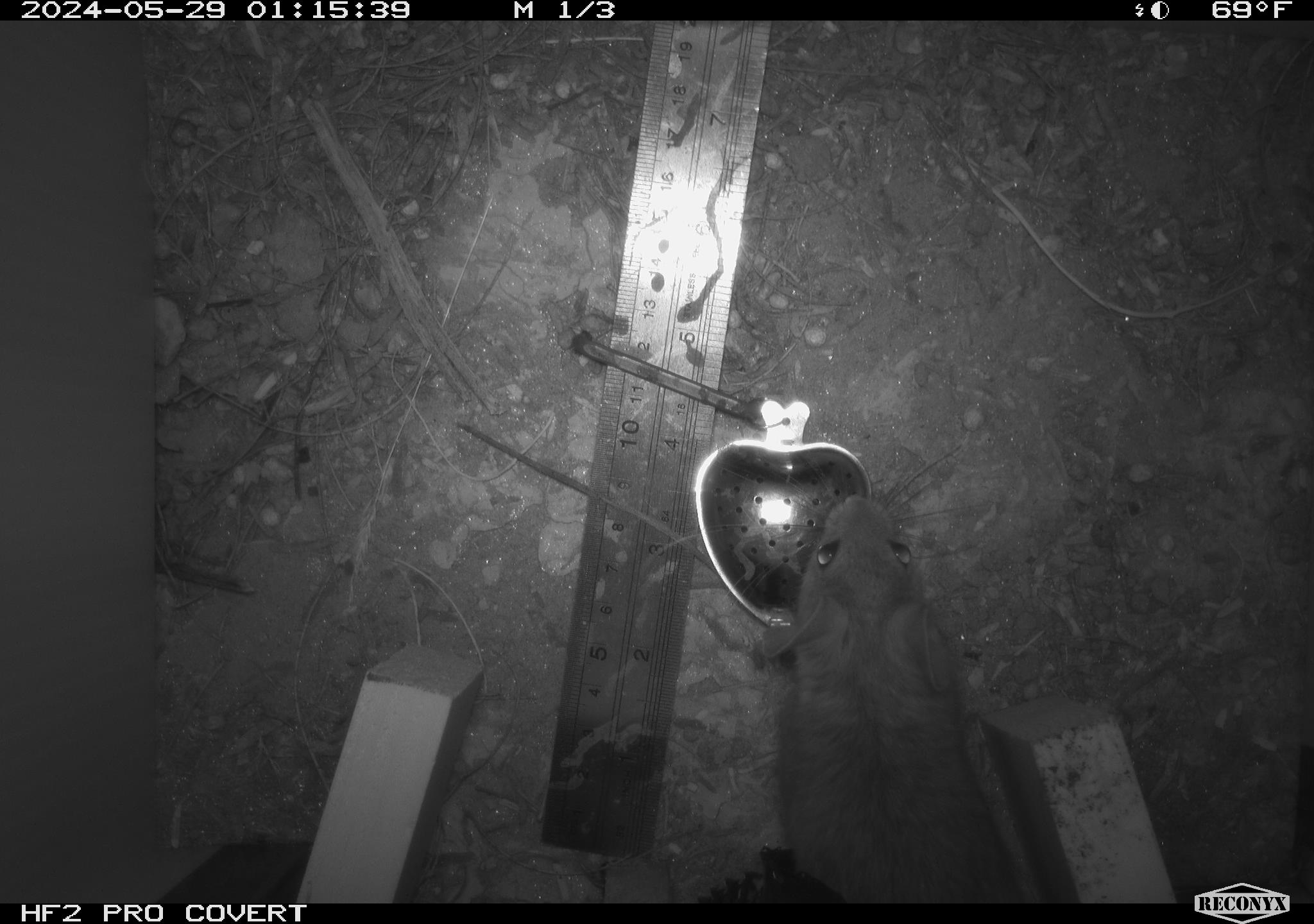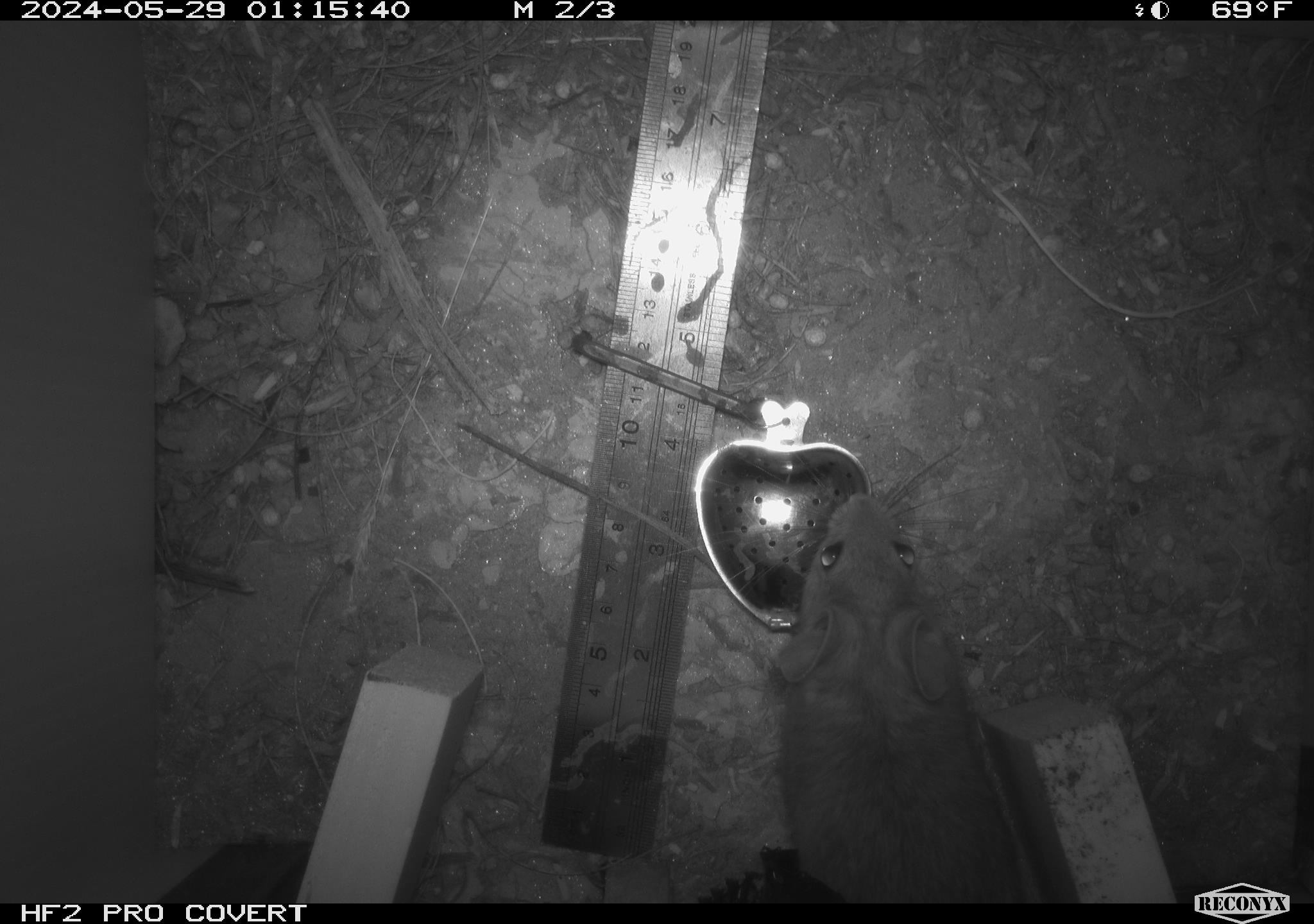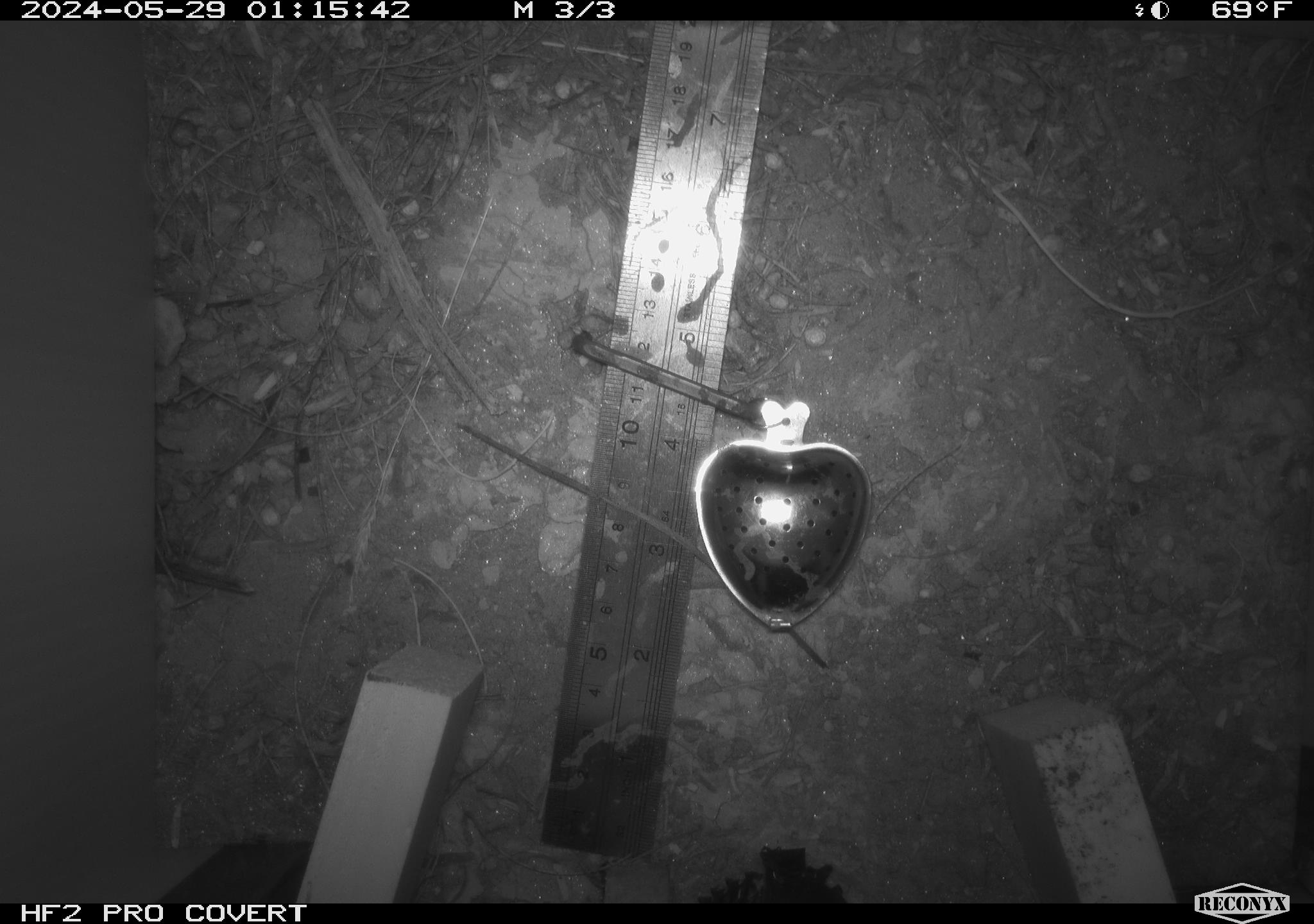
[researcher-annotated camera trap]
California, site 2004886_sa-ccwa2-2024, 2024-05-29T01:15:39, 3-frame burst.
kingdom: Animalia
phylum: Chordata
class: Mammalia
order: Rodentia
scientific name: Rodentia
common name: woodrat or rat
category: woodrat or rat species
Woodrat or rat species (woodrat or rat) (Rodentia).